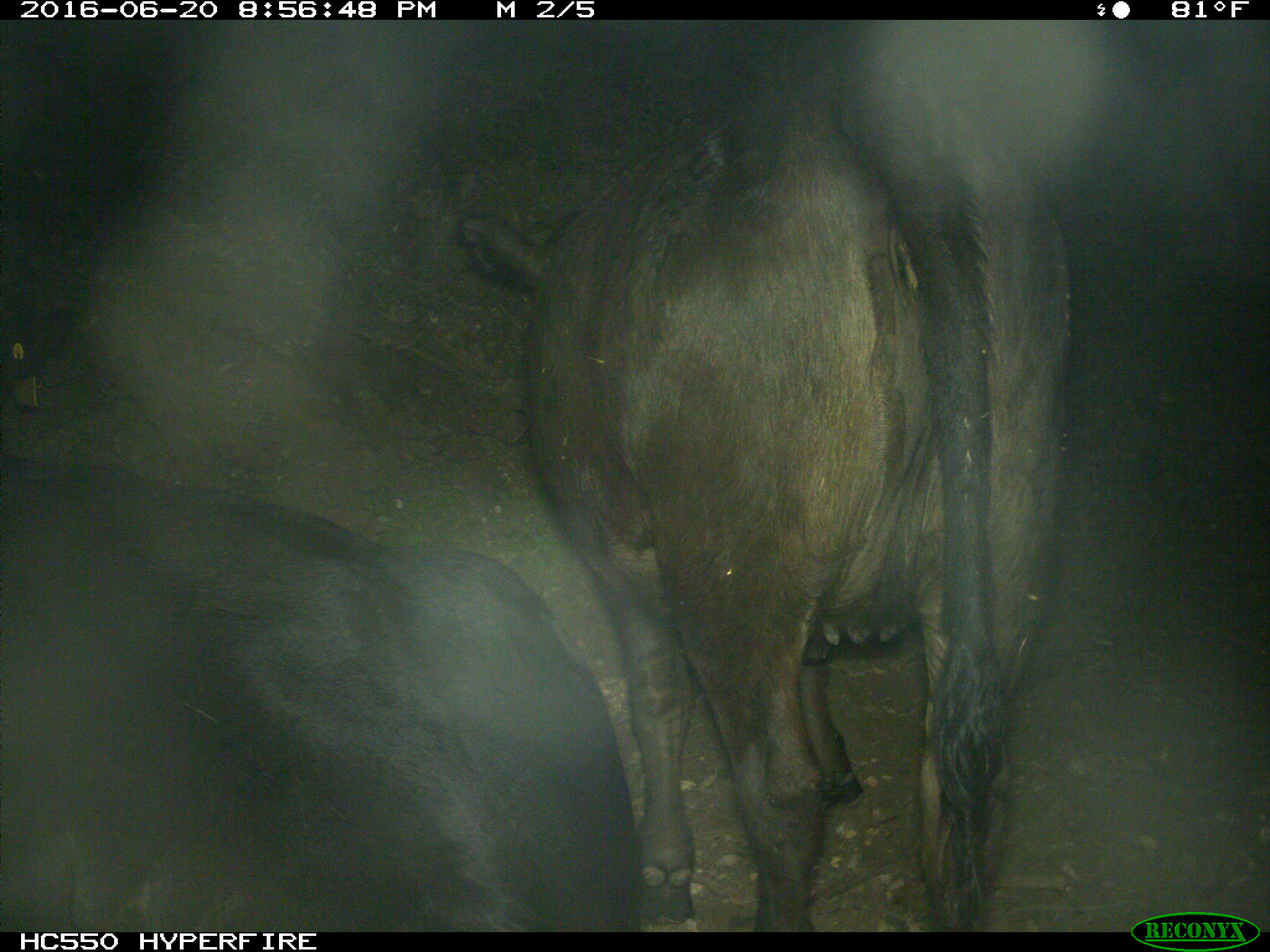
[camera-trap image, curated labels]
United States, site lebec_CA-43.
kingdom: Animalia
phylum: Chordata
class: Mammalia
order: Artiodactyla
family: Bovidae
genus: Bos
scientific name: Bos taurus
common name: domestic cow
Bos taurus (domestic cow).